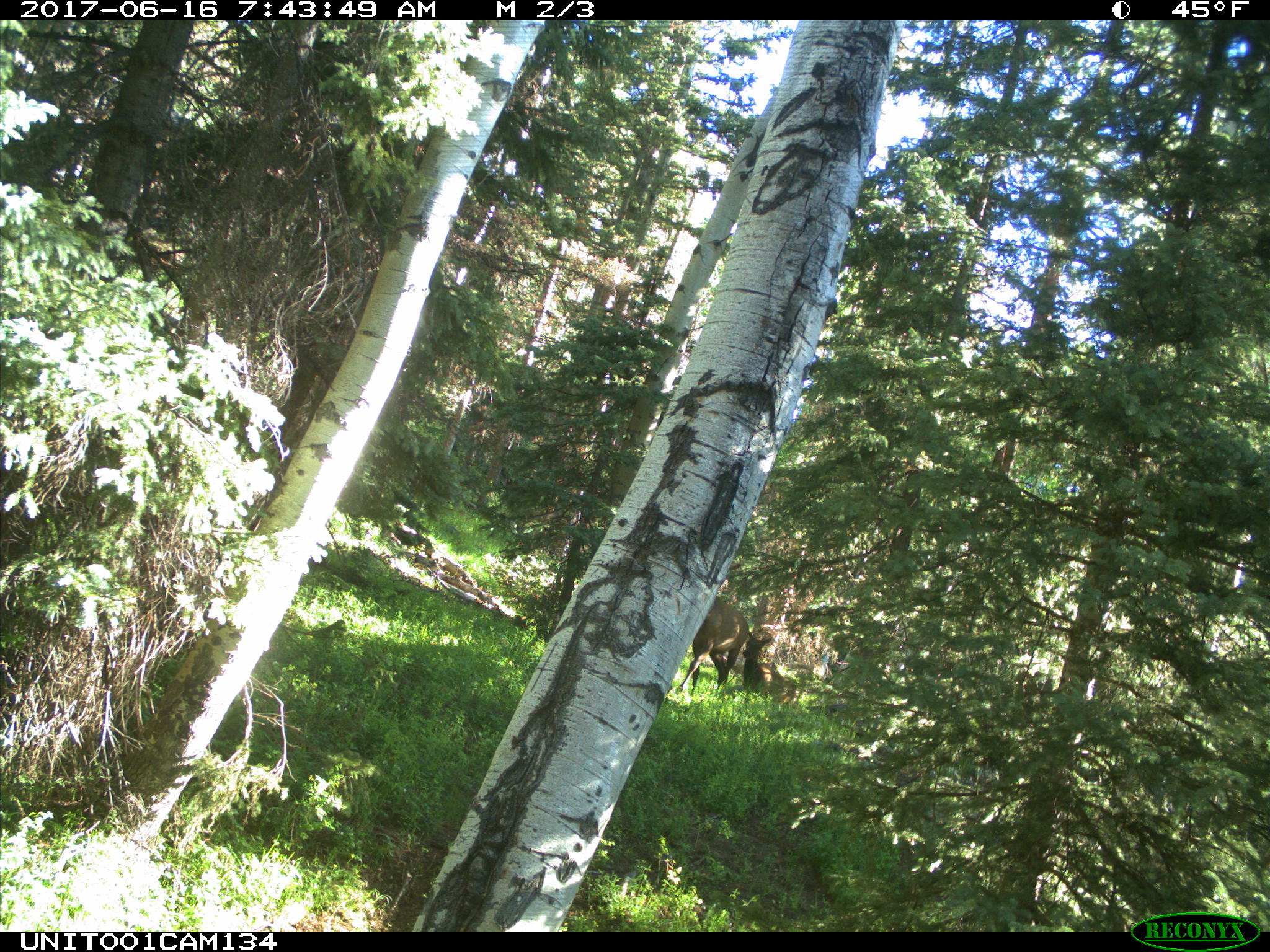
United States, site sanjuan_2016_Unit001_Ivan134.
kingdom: Animalia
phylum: Chordata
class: Mammalia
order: Artiodactyla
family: Cervidae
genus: Cervus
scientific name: Cervus elaphus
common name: red deer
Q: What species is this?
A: Cervus elaphus (red deer).